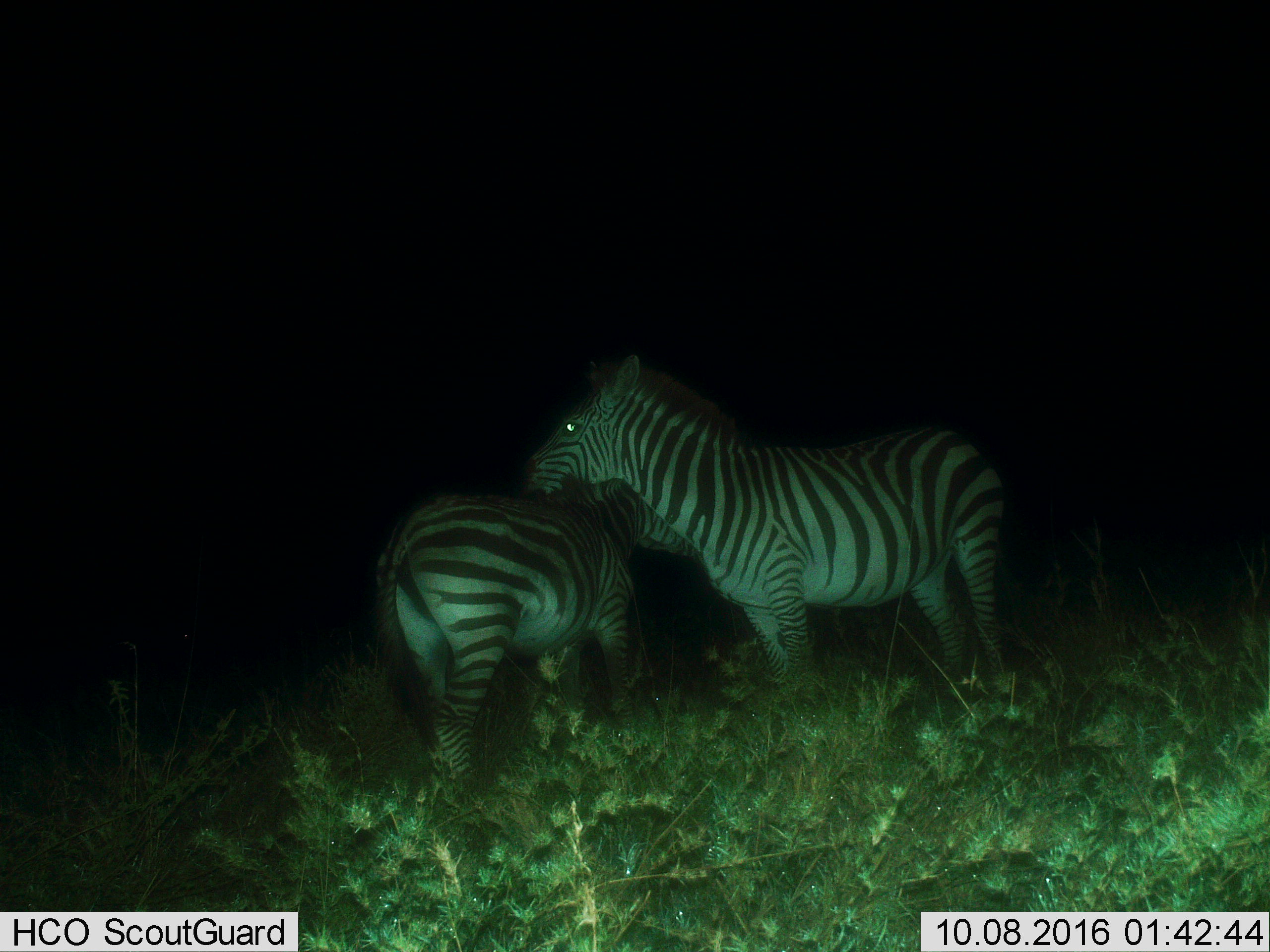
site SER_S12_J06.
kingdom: Animalia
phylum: Chordata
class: Mammalia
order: Perissodactyla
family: Equidae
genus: Equus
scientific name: Equus quagga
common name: plains zebra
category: zebraplains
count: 2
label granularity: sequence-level